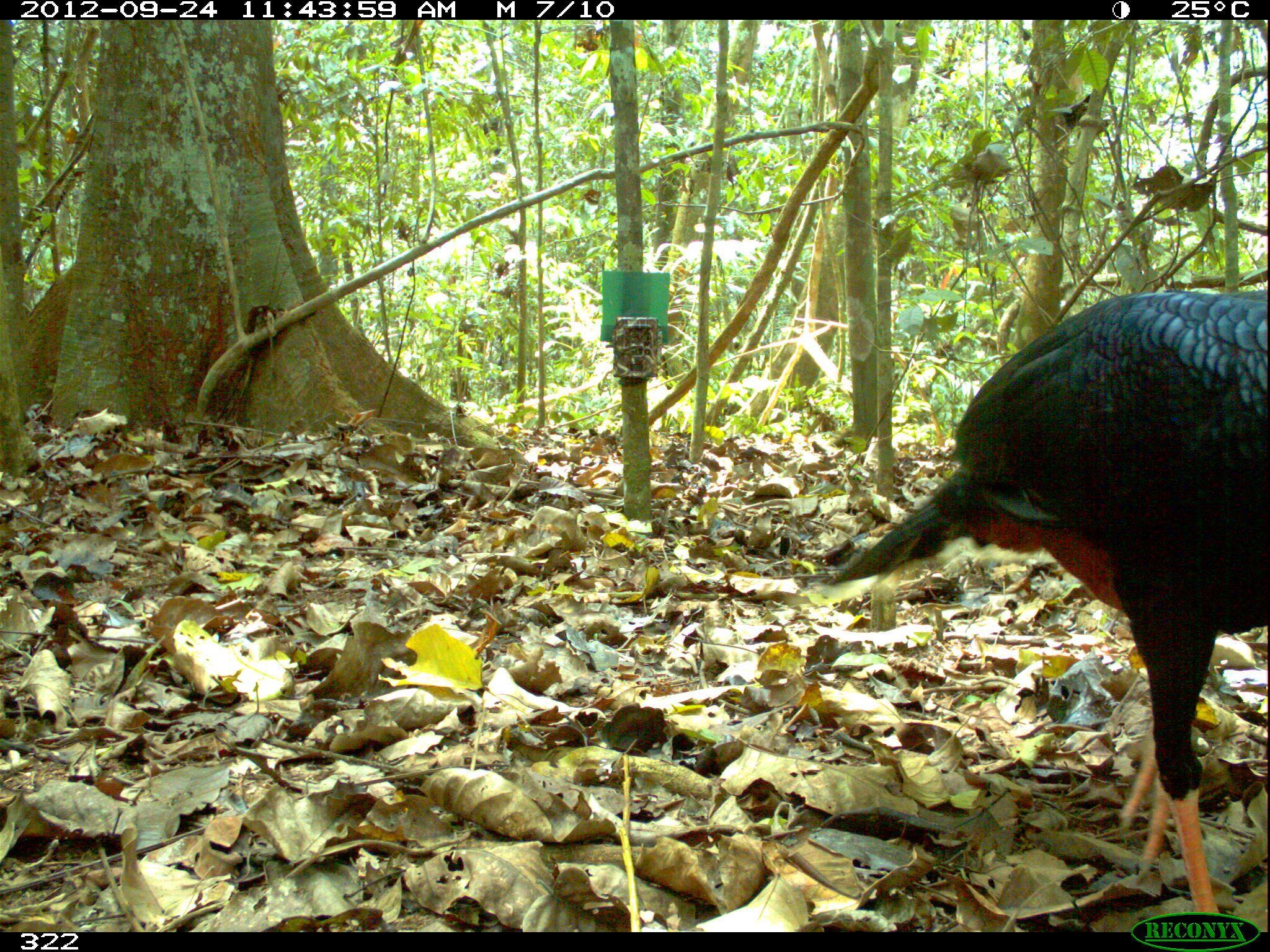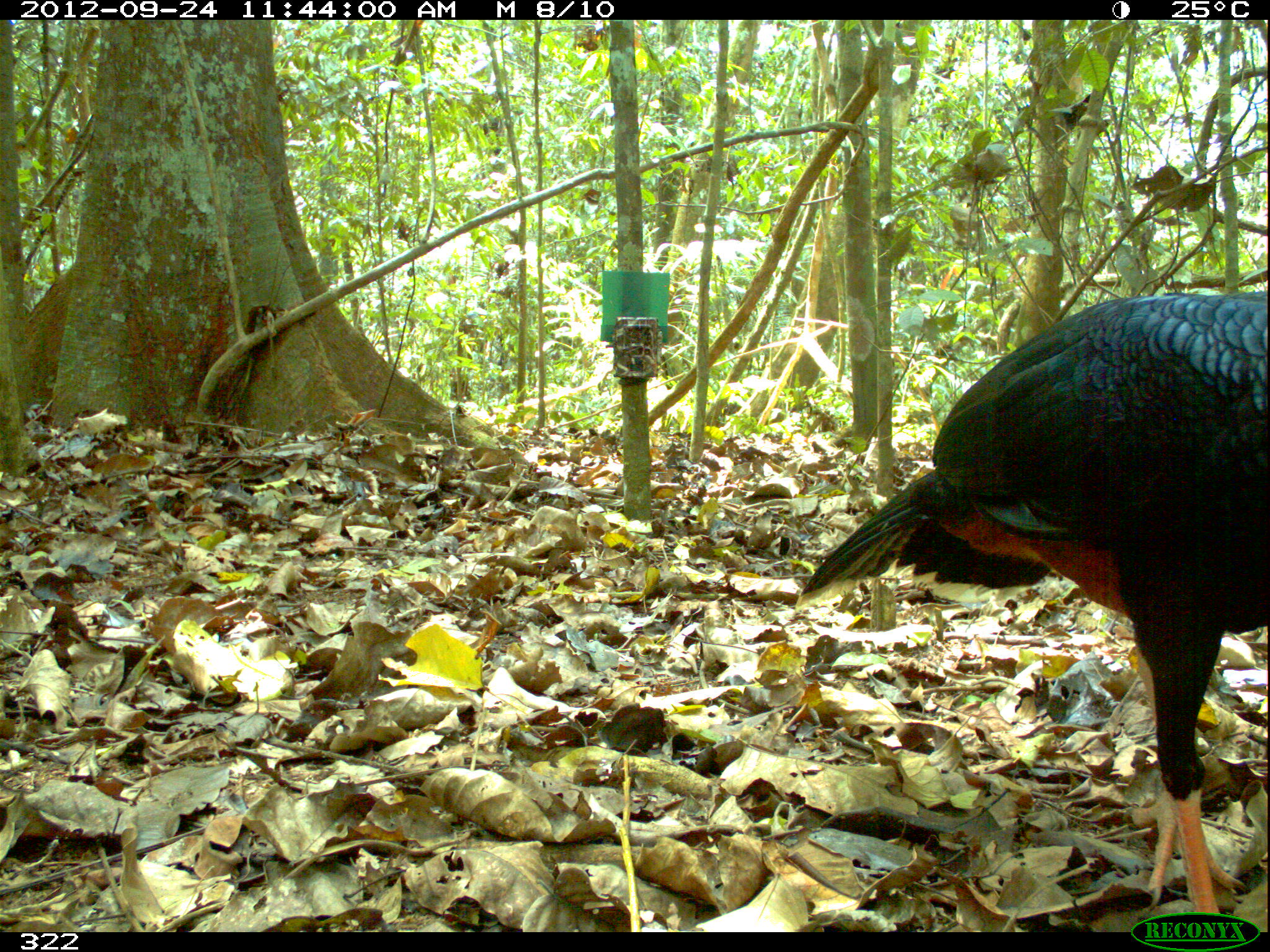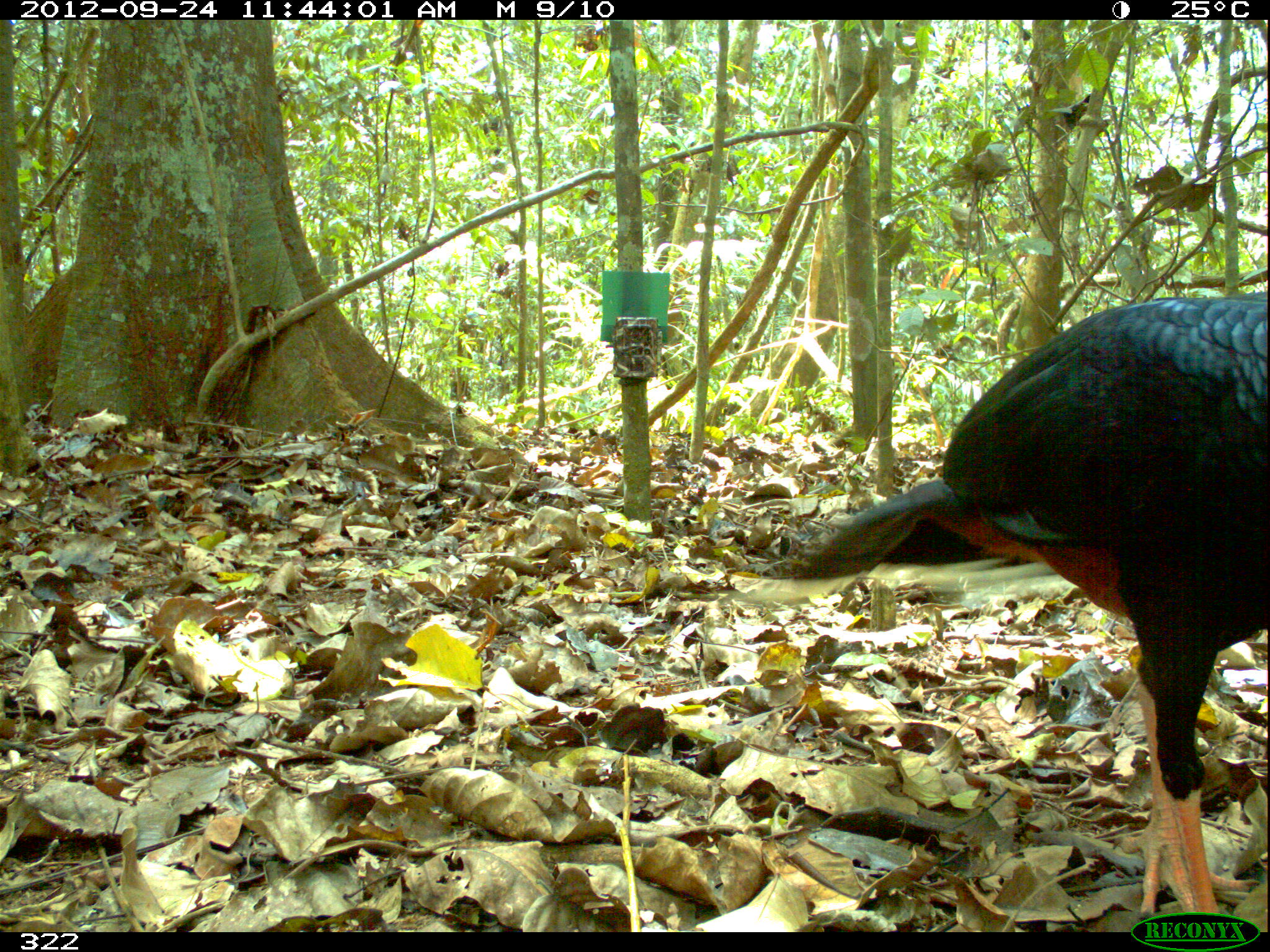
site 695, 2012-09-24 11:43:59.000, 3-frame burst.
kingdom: Animalia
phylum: Chordata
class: Aves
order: Galliformes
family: Cracidae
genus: Mitu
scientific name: Mitu tuberosum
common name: razor-billed curassow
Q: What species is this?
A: Mitu tuberosum (razor-billed curassow).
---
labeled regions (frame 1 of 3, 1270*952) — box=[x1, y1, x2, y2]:
mitu tuberosum: box=[826, 292, 1267, 933]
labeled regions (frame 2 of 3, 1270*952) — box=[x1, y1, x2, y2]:
mitu tuberosum: box=[800, 292, 1269, 914]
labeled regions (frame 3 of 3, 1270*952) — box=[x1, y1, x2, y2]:
mitu tuberosum: box=[743, 292, 1270, 931]